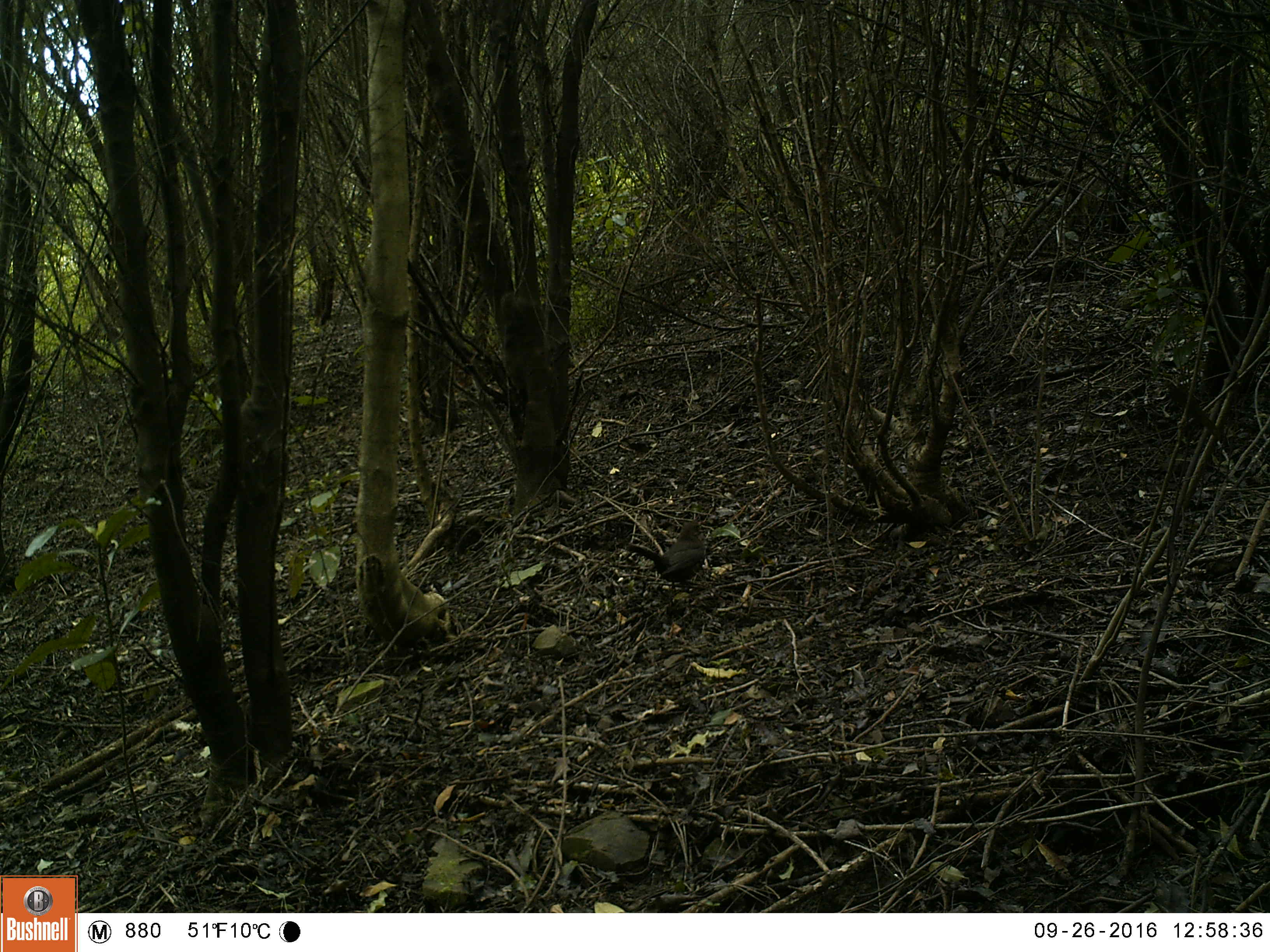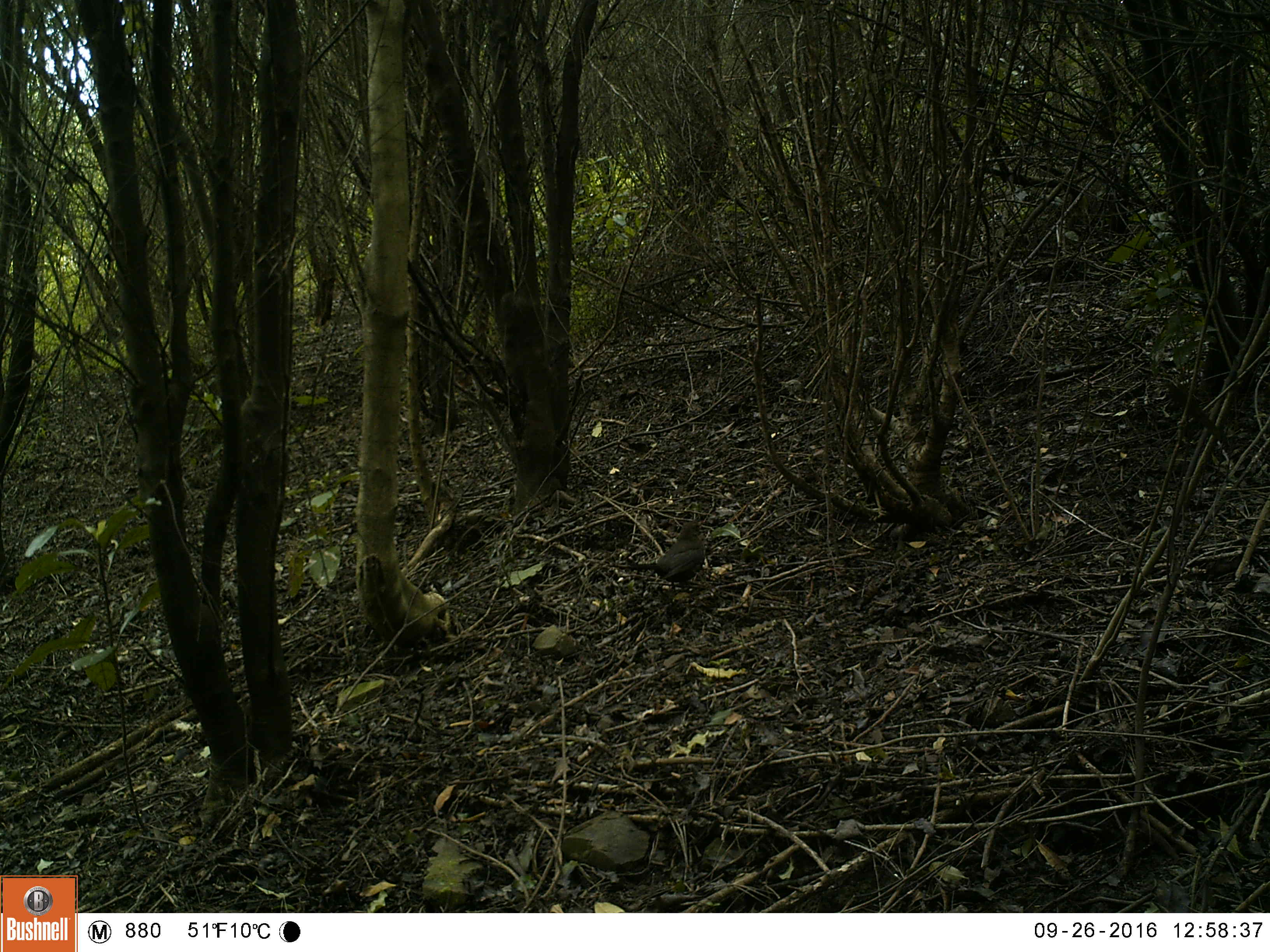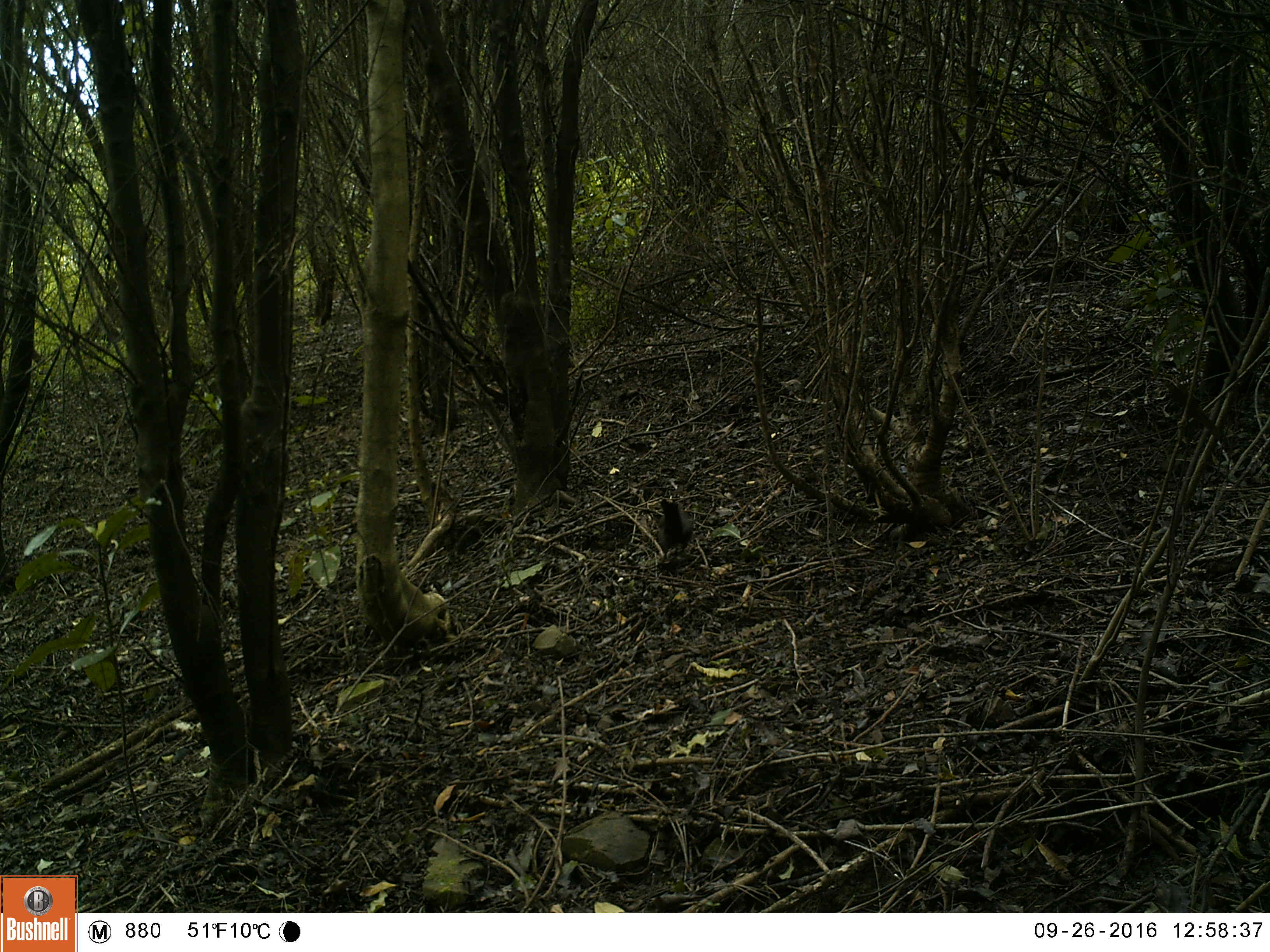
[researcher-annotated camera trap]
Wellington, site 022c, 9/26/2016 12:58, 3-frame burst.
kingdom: Animalia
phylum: Chordata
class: Aves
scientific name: Aves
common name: bird